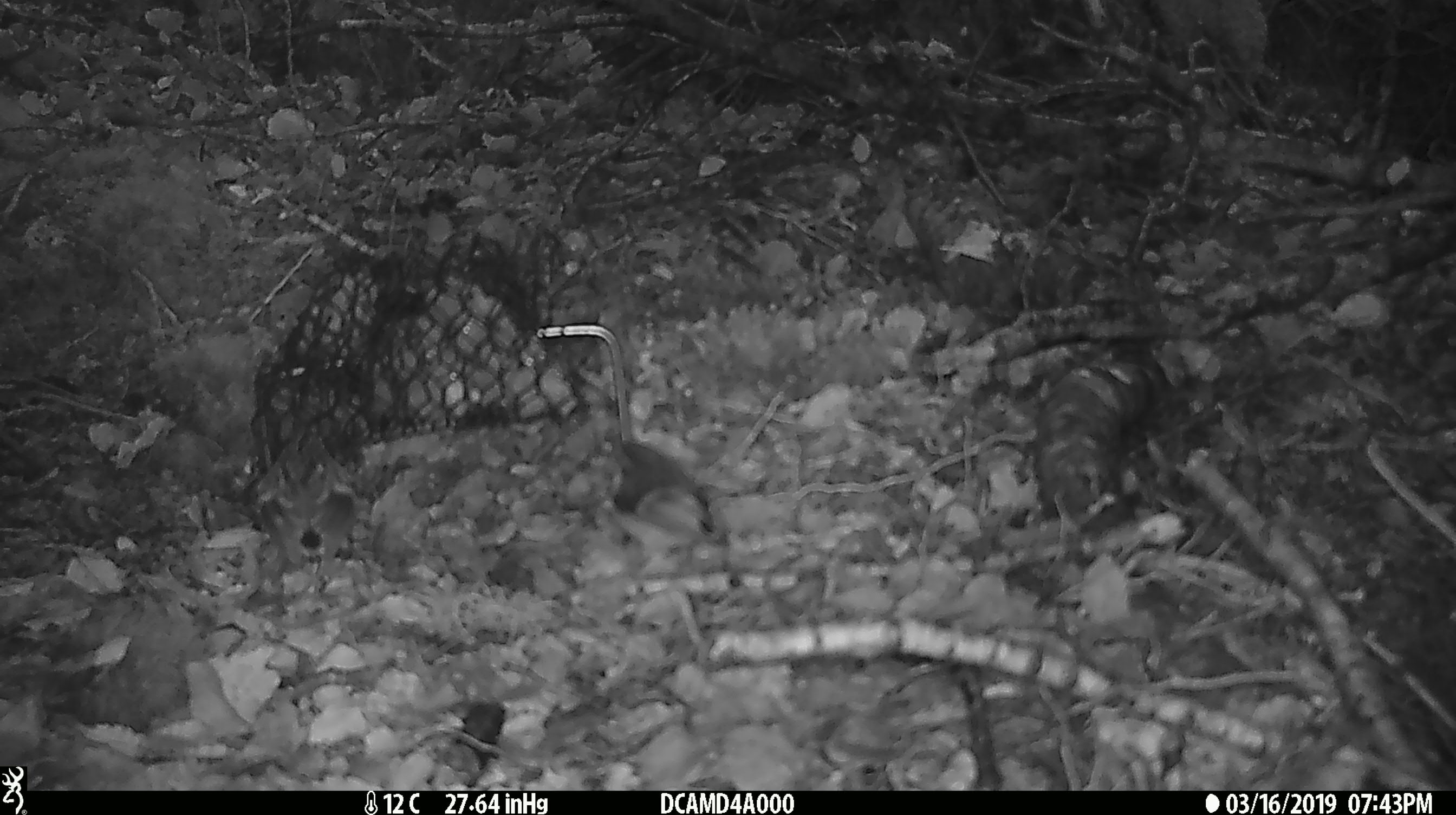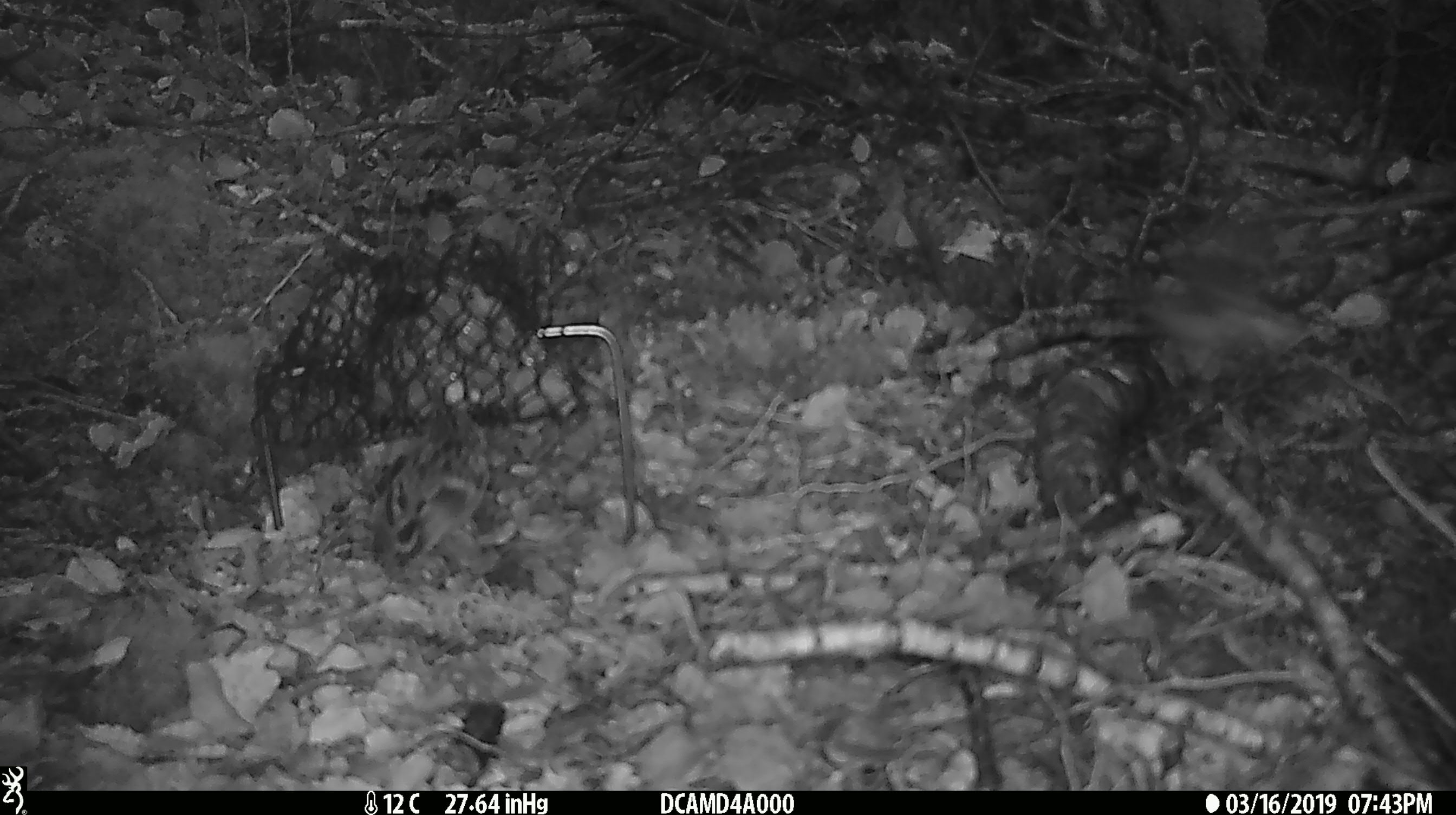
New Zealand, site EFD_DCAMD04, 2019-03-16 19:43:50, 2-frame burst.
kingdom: Animalia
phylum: Chordata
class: Aves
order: Passeriformes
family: Acanthisittidae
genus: Acanthisitta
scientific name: Acanthisitta chloris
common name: rifleman